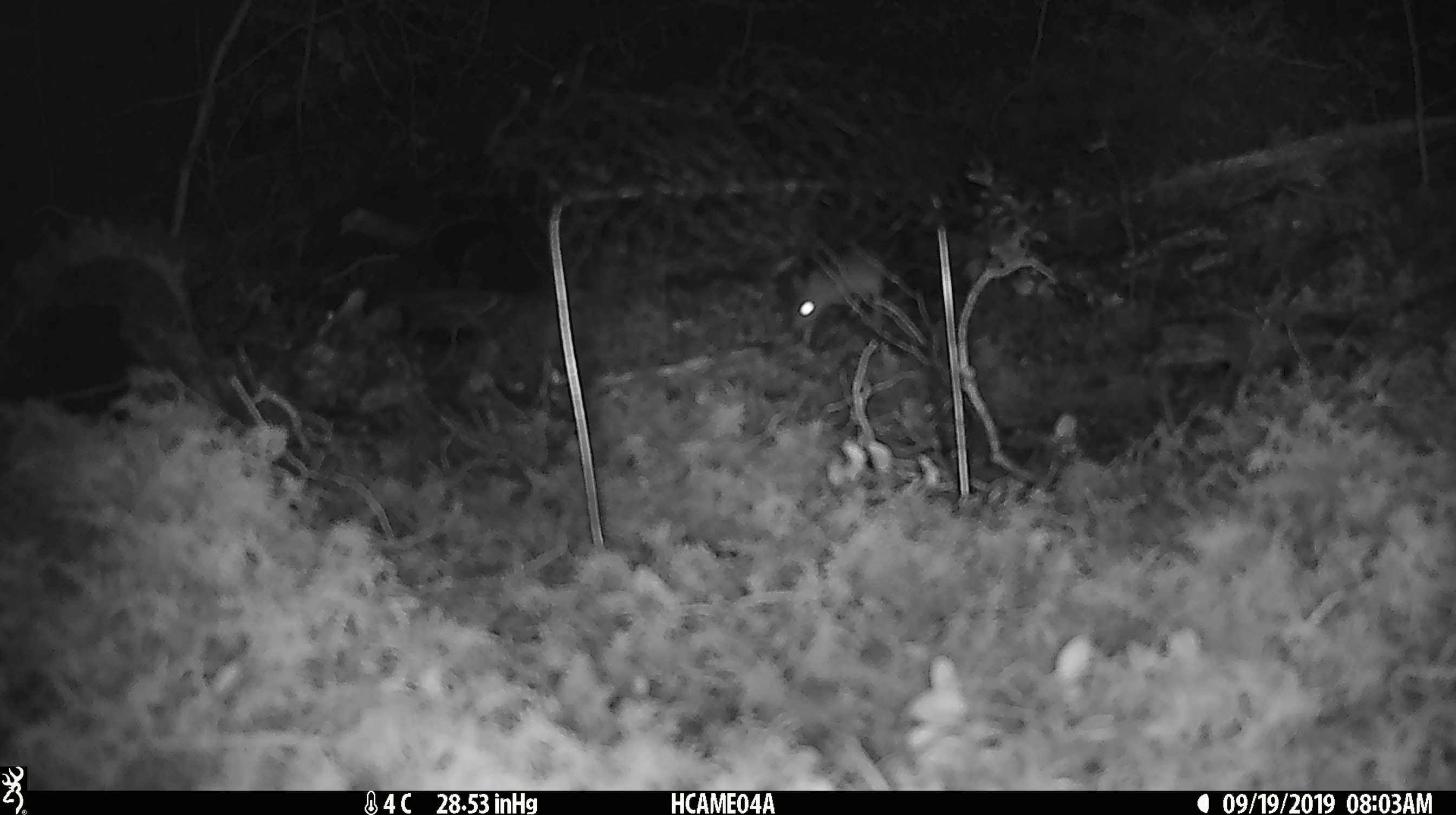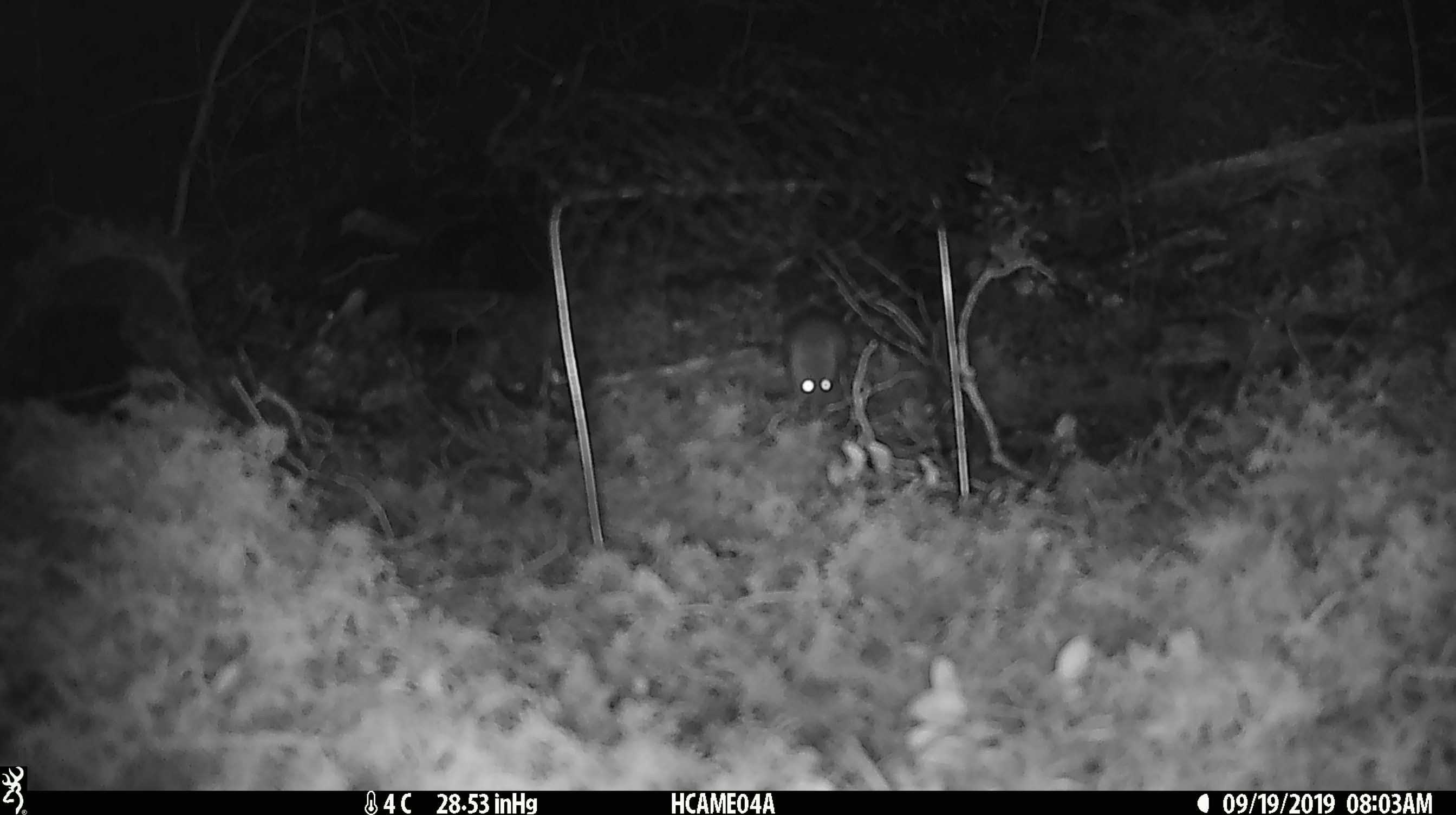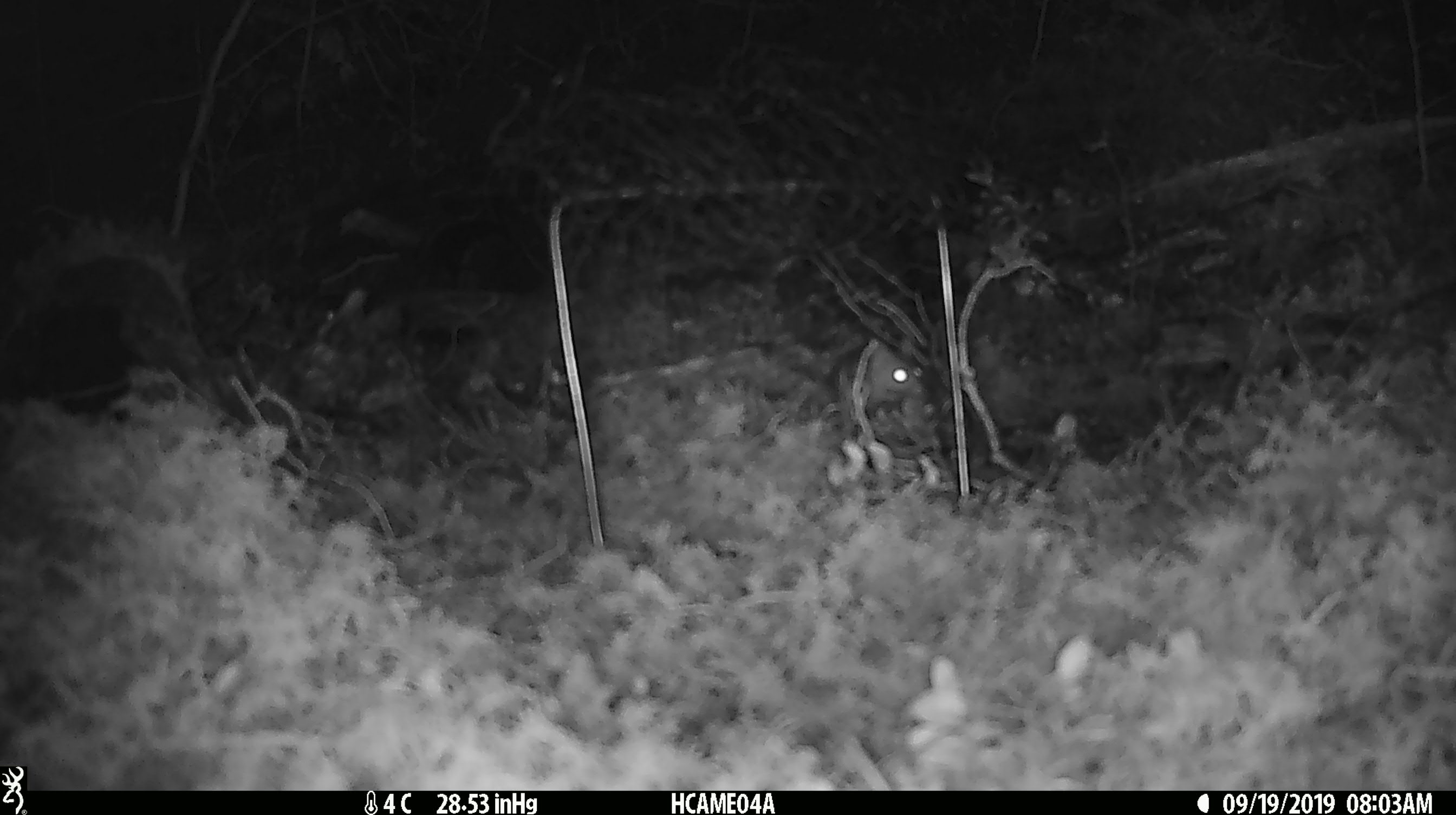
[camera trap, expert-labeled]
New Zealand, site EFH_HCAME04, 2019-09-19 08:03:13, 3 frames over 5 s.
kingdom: Animalia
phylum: Chordata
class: Mammalia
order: Rodentia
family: Muridae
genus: Mus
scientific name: Mus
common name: mouse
Mouse (Mus).